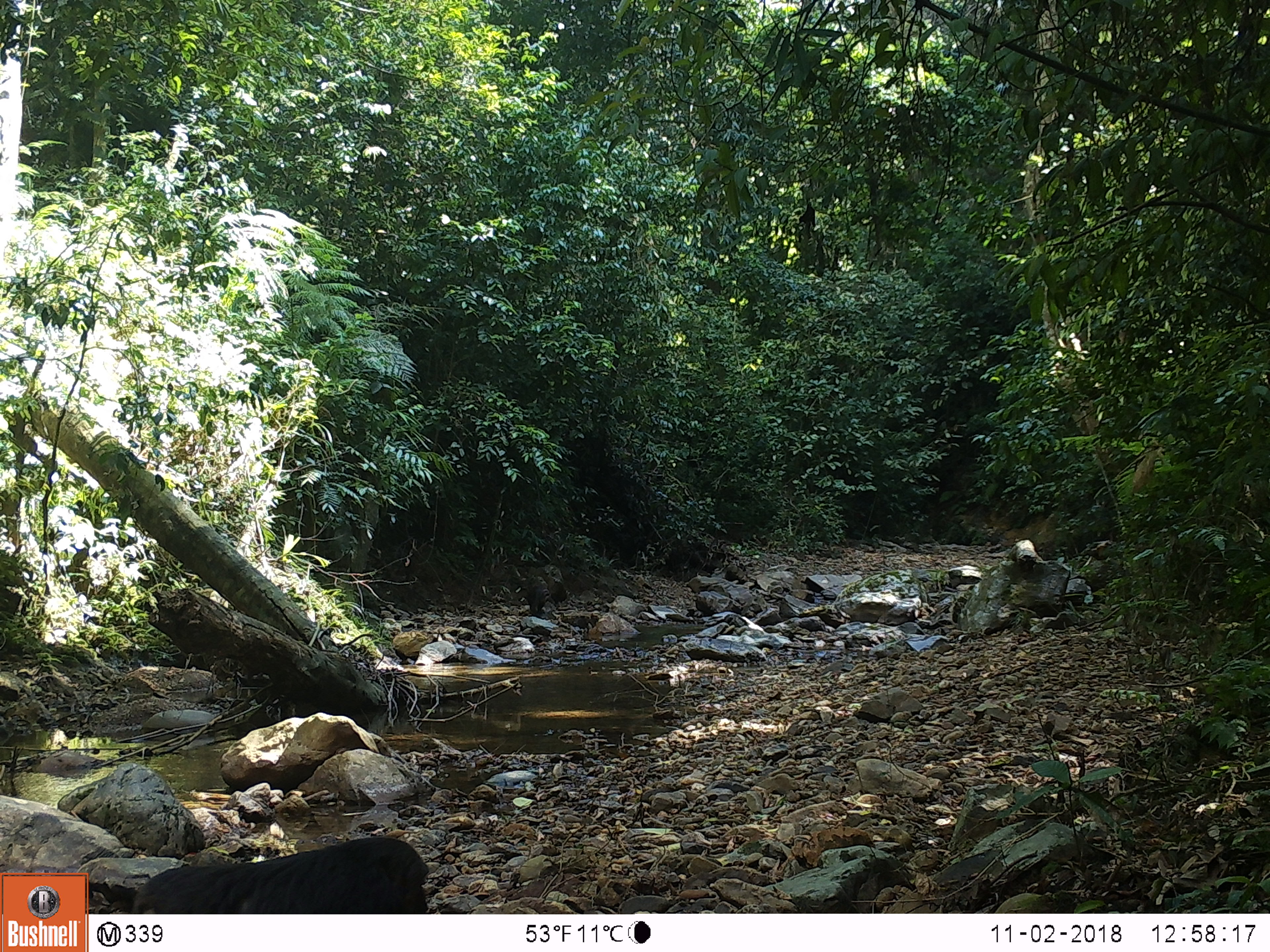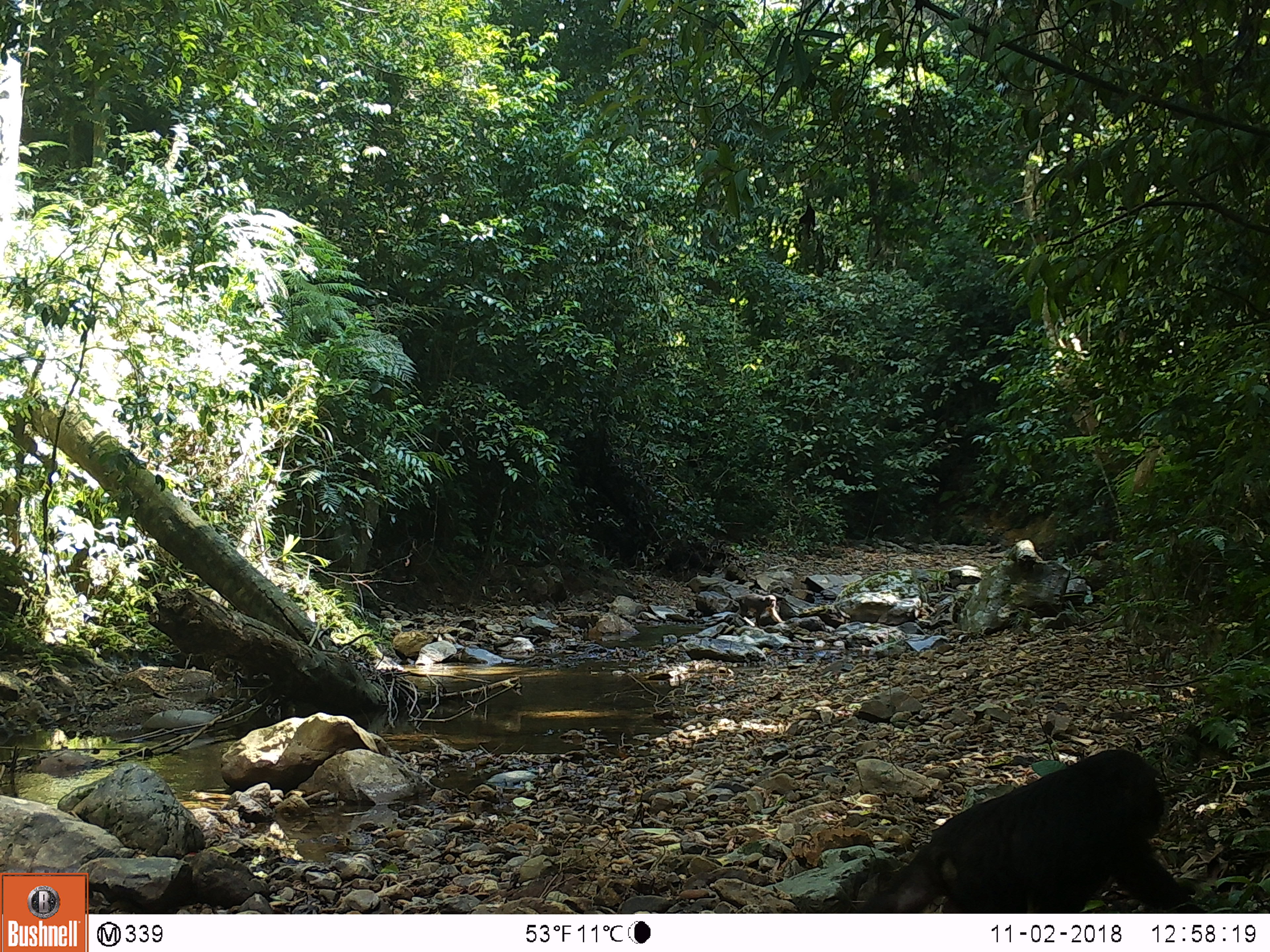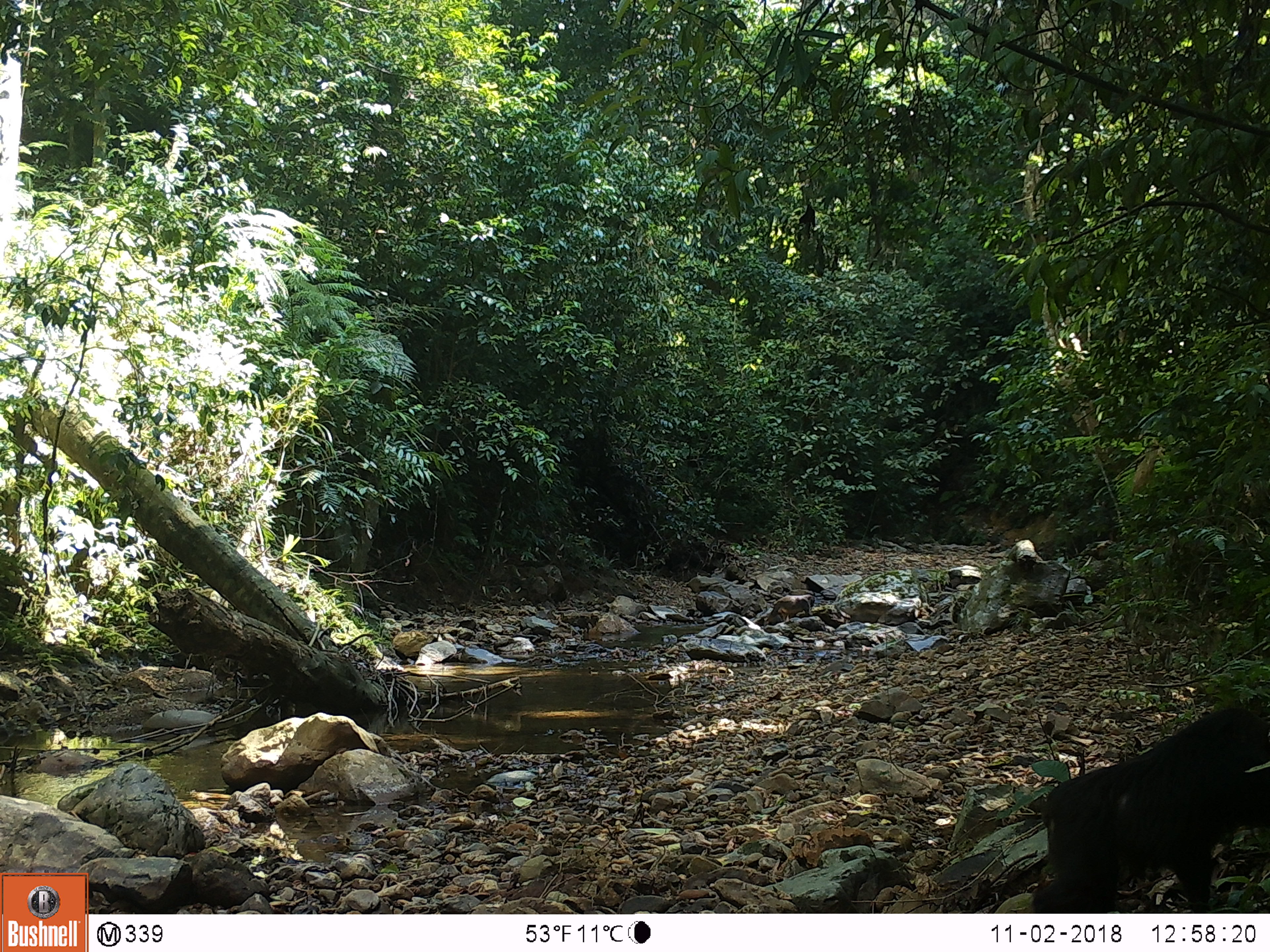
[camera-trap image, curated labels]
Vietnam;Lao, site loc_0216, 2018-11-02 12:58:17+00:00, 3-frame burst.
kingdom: Animalia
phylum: Chordata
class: Mammalia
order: Primates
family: Cercopithecidae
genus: Macaca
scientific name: Macaca arctoides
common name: stump-tailed macaque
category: stump tailed macaque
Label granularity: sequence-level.